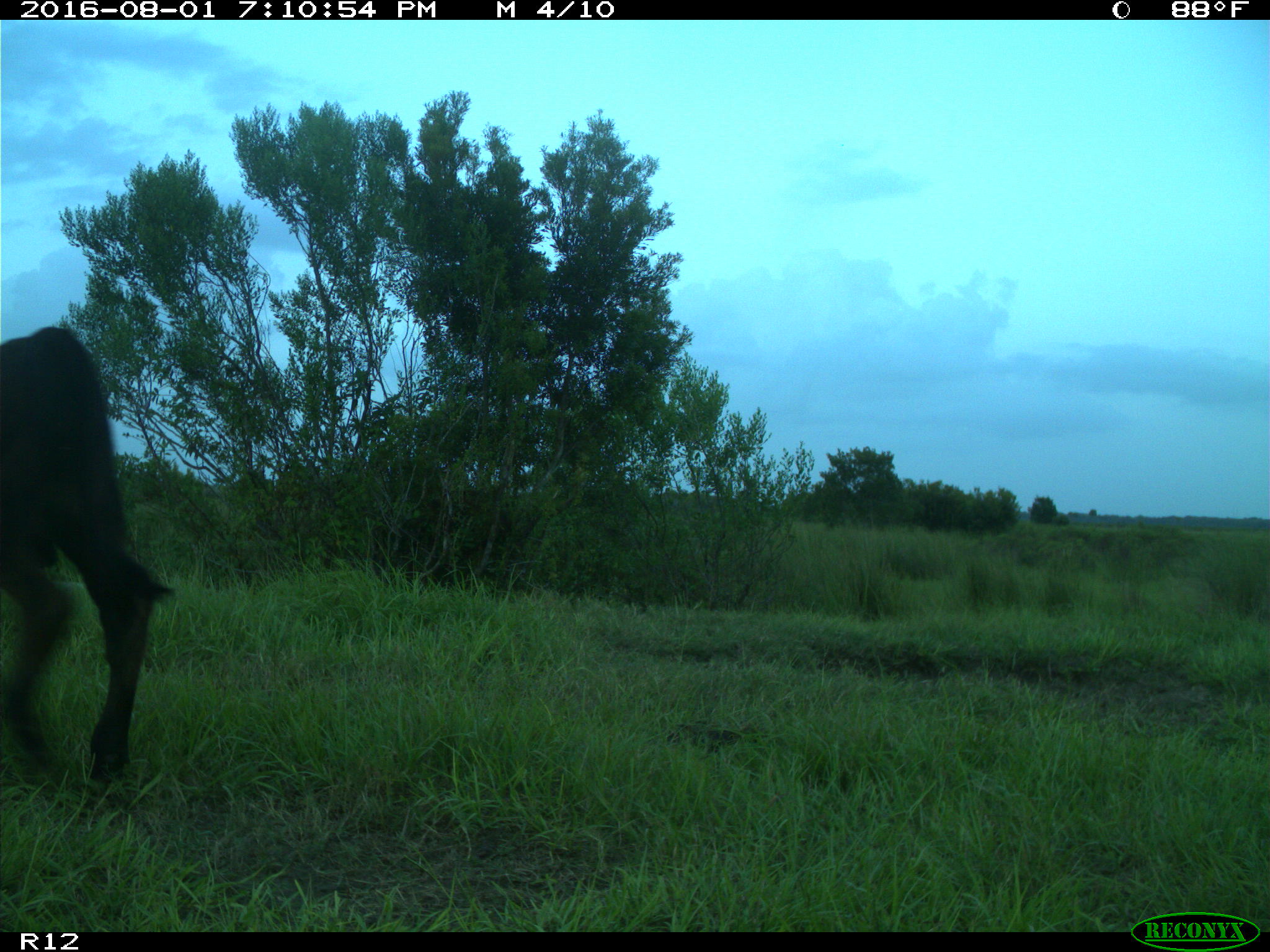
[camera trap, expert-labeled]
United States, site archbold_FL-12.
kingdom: Animalia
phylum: Chordata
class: Mammalia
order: Artiodactyla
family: Bovidae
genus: Bos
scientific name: Bos taurus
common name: domestic cow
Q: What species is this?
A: Bos taurus (domestic cow).